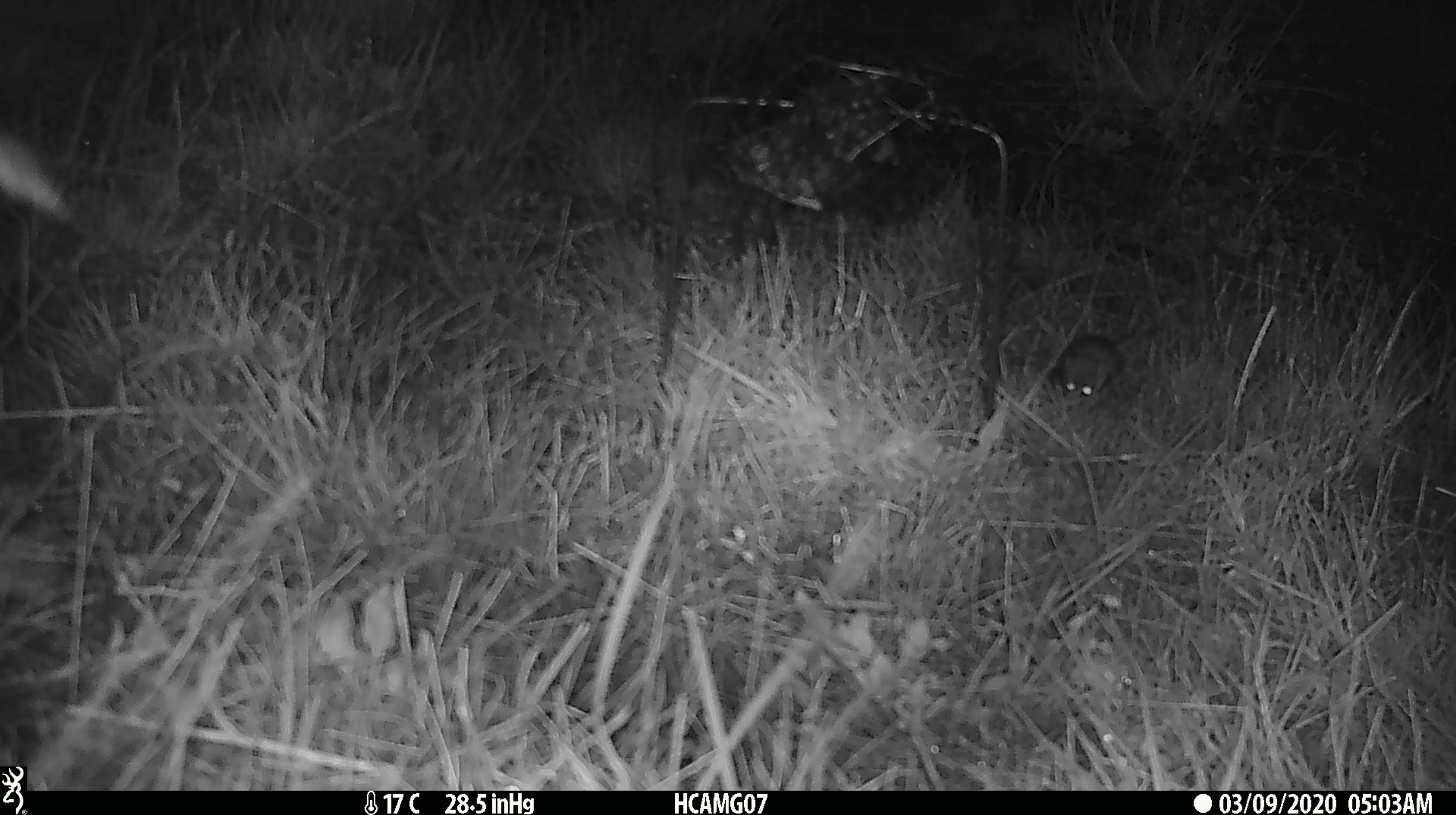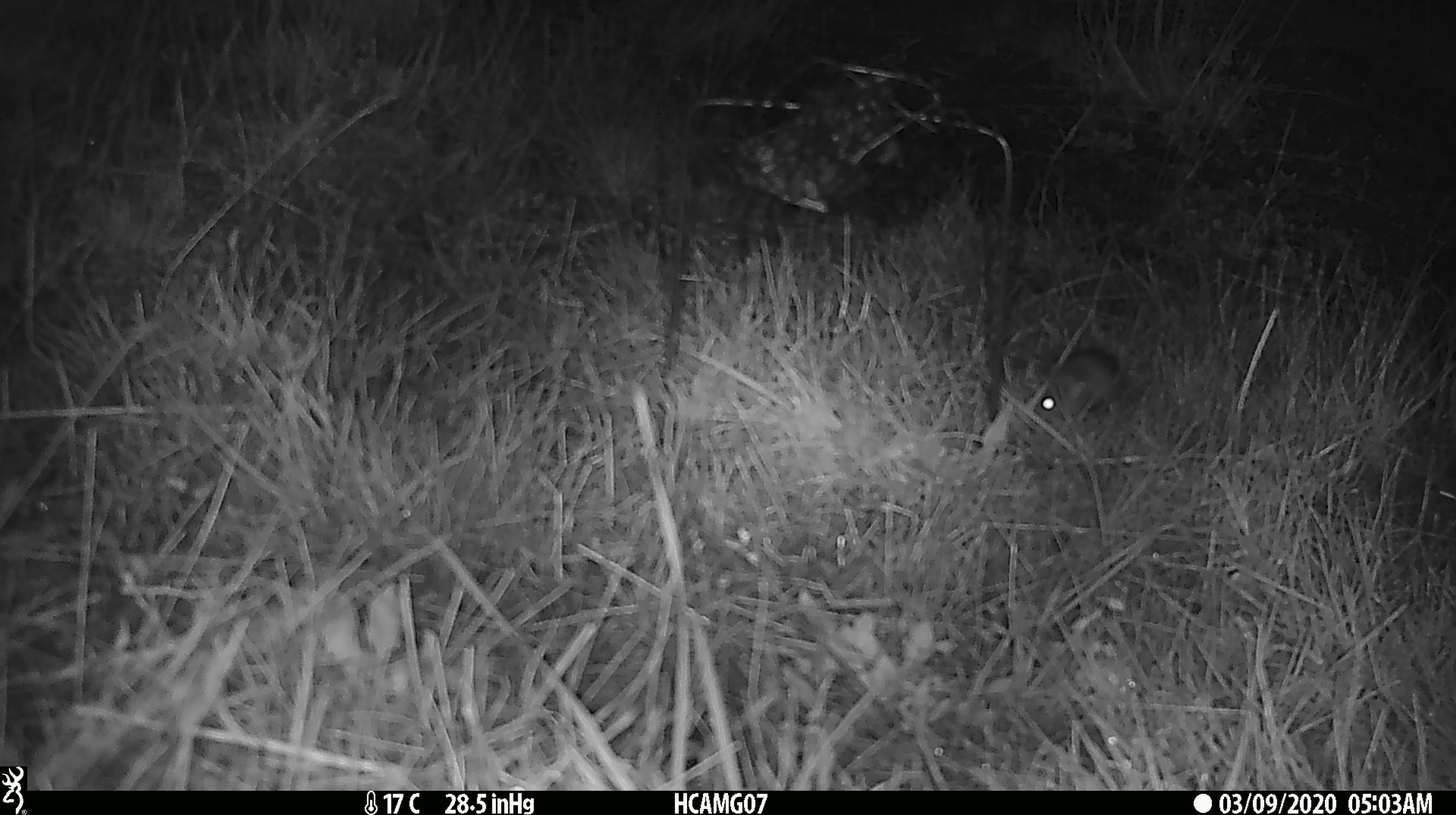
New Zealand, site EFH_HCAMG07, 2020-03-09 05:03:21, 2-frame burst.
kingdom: Animalia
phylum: Chordata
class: Mammalia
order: Rodentia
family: Muridae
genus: Mus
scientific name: Mus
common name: mouse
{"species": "mouse (Mus)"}